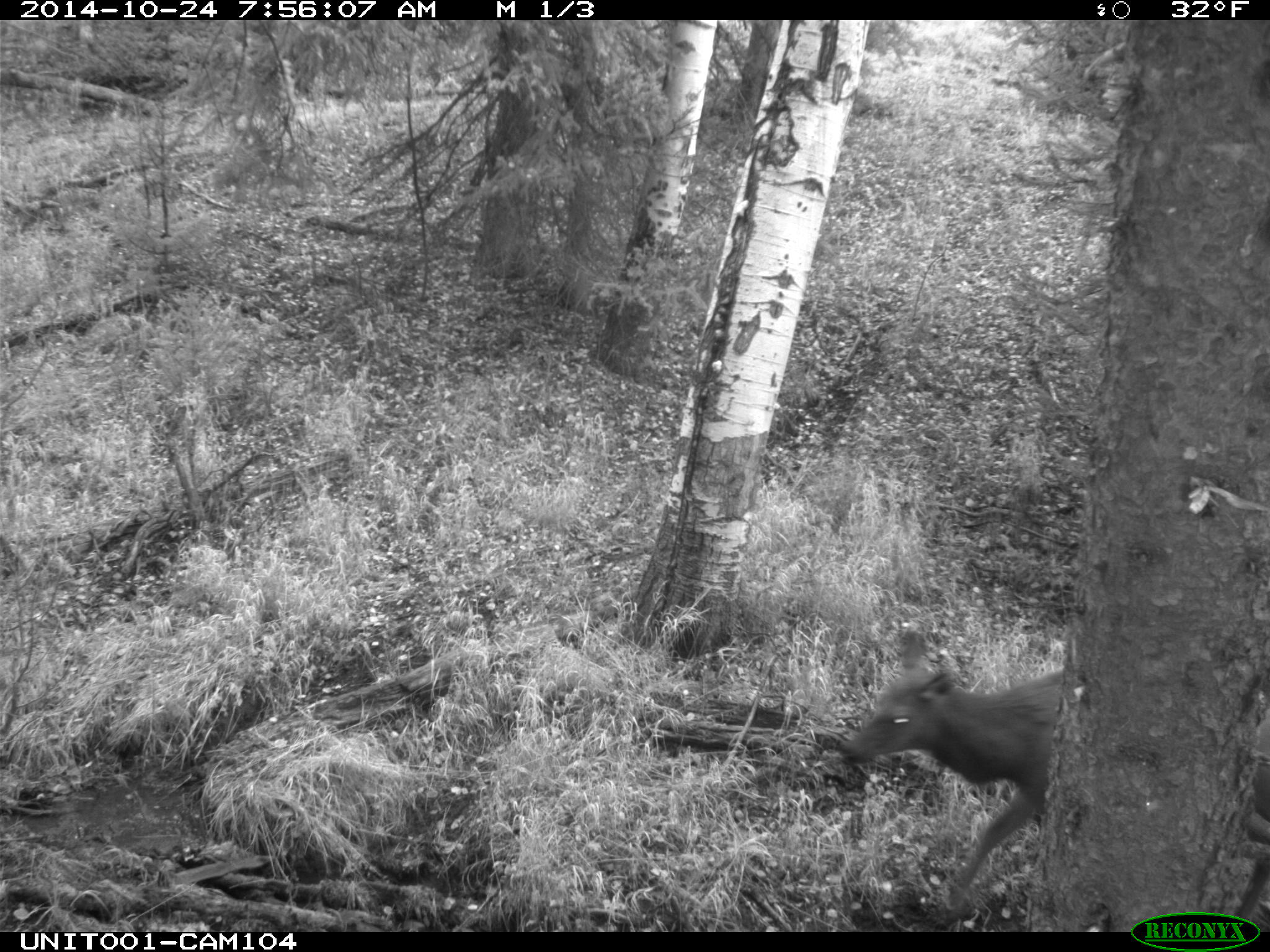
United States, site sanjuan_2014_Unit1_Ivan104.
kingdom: Animalia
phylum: Chordata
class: Mammalia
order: Artiodactyla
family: Cervidae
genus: Cervus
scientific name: Cervus elaphus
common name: red deer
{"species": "Cervus elaphus (red deer)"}